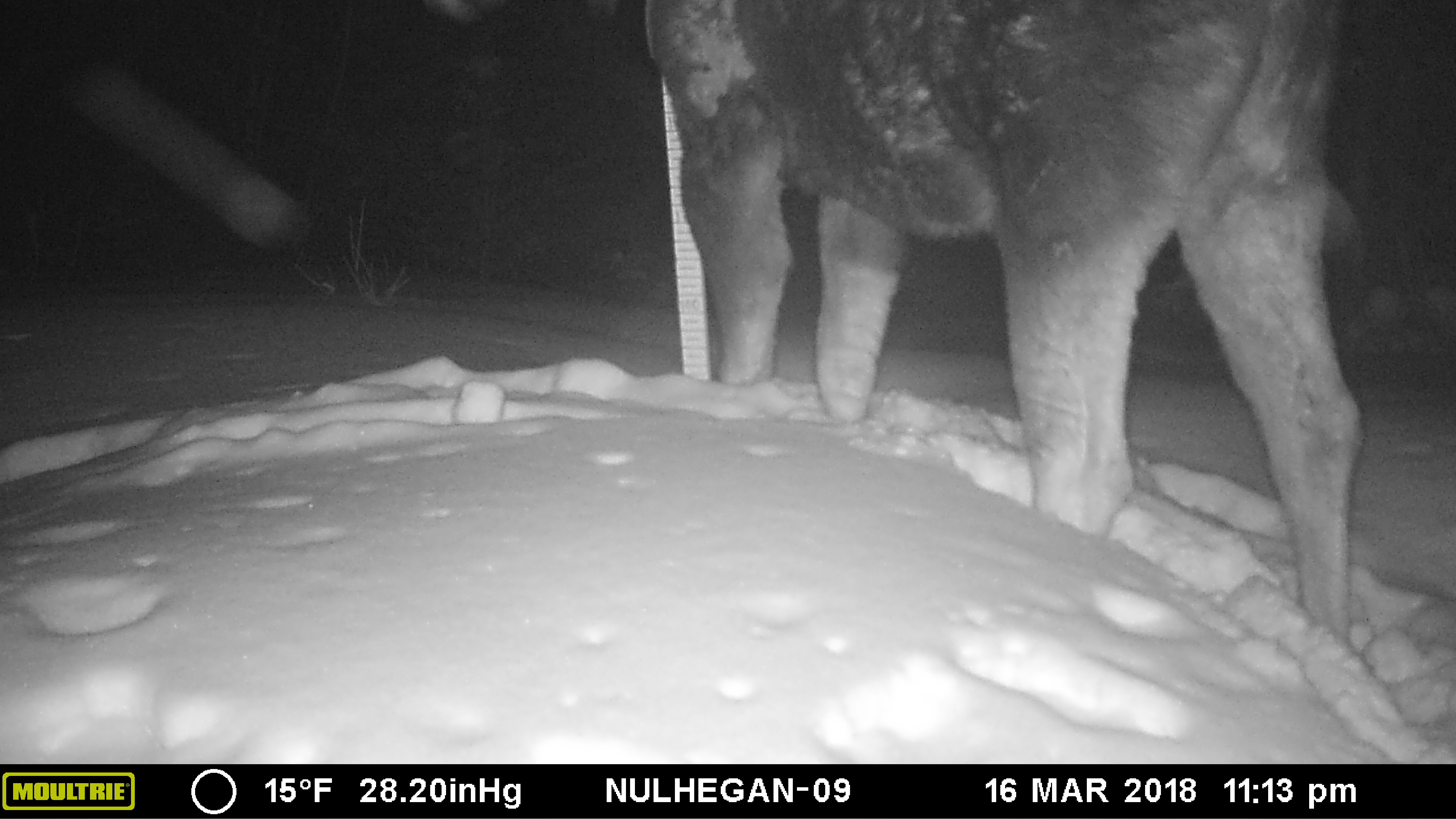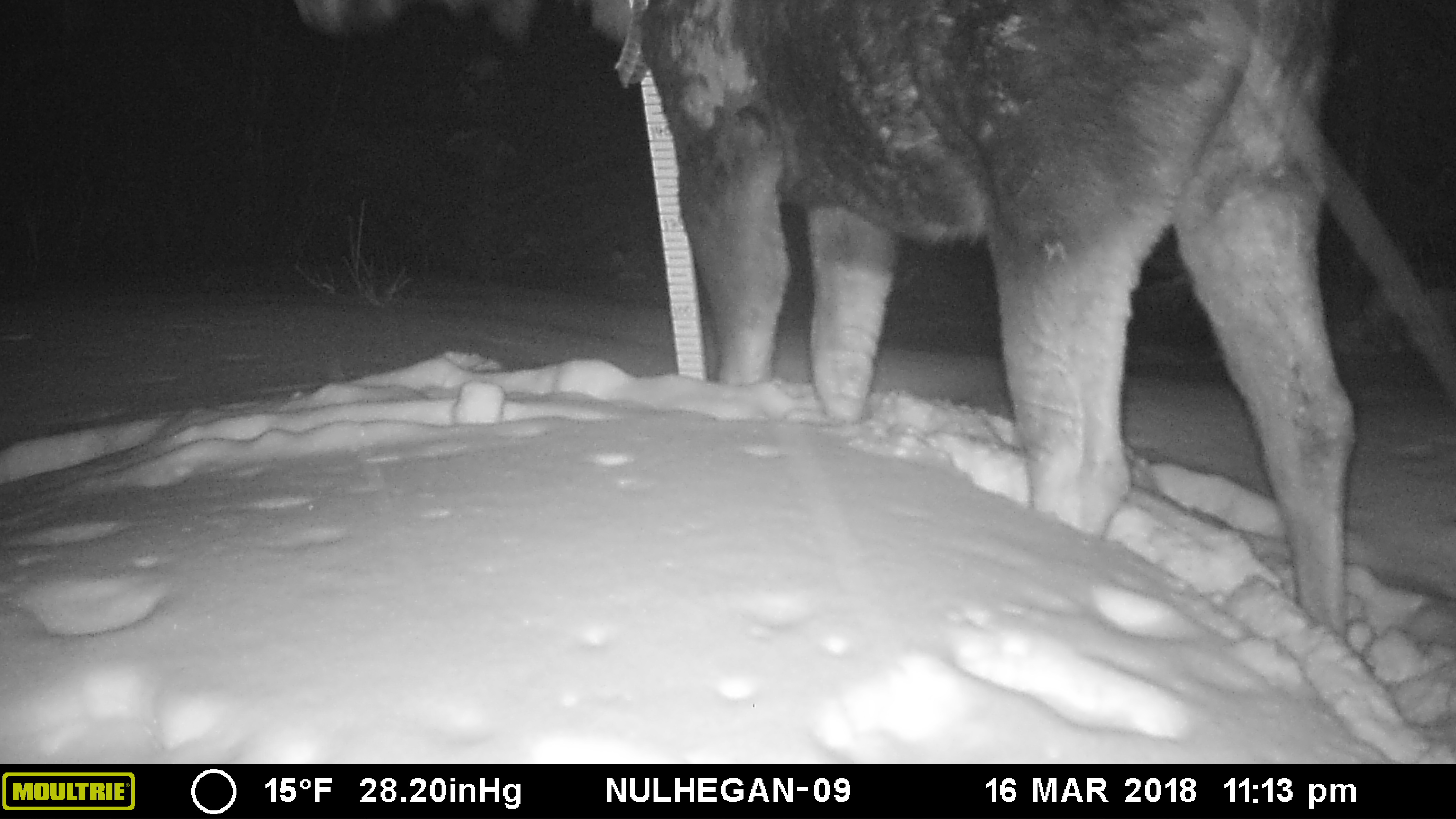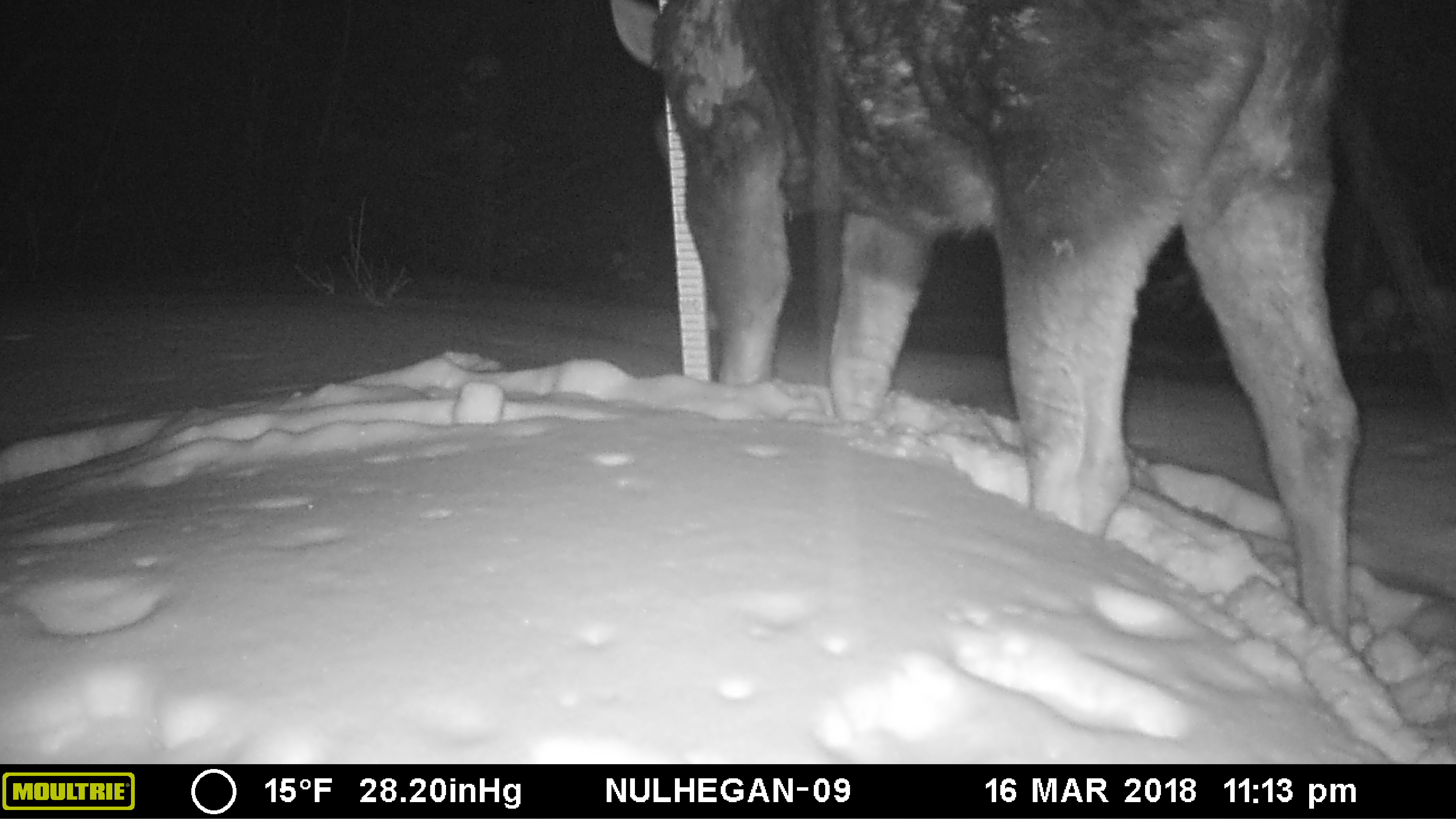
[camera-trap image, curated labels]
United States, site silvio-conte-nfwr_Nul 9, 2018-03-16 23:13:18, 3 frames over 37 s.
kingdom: Animalia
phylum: Chordata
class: Mammalia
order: Artiodactyla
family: Cervidae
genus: Alces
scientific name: Alces alces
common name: moose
Moose (Alces alces).